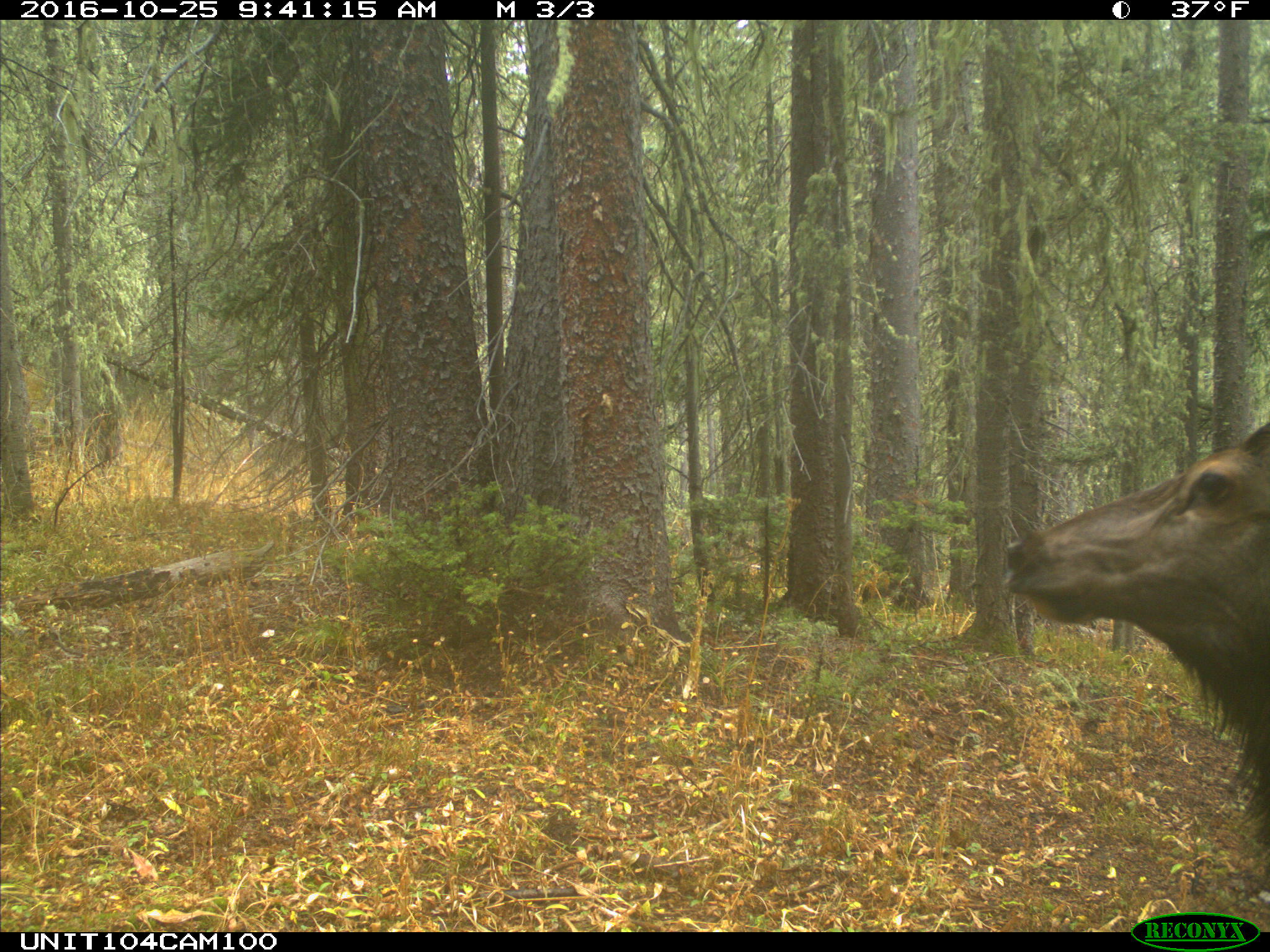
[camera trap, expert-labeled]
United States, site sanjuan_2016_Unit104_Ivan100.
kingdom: Animalia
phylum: Chordata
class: Mammalia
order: Artiodactyla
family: Cervidae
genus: Cervus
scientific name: Cervus elaphus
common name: red deer